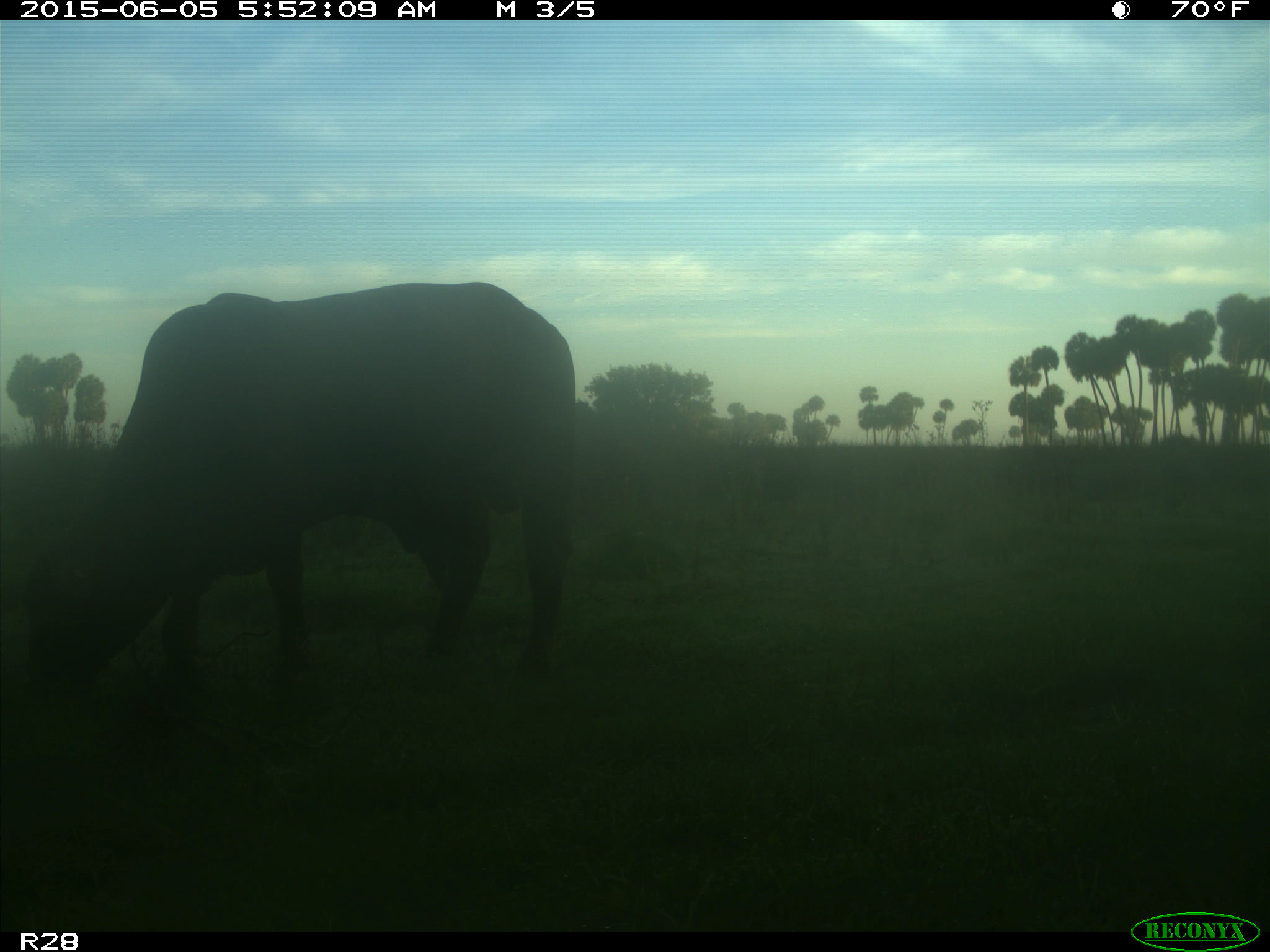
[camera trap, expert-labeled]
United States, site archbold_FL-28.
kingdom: Animalia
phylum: Chordata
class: Mammalia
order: Artiodactyla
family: Bovidae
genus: Bos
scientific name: Bos taurus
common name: domestic cow